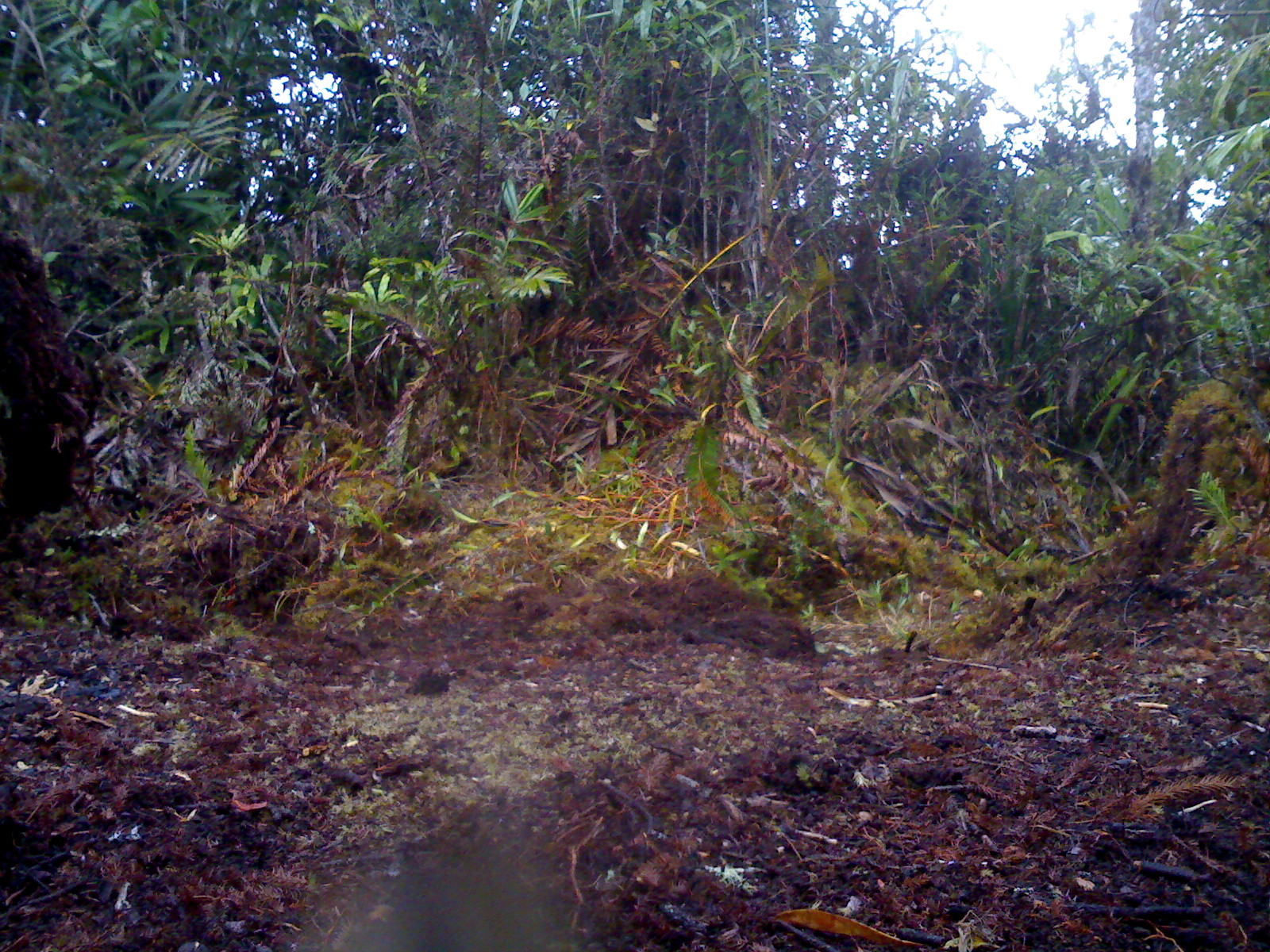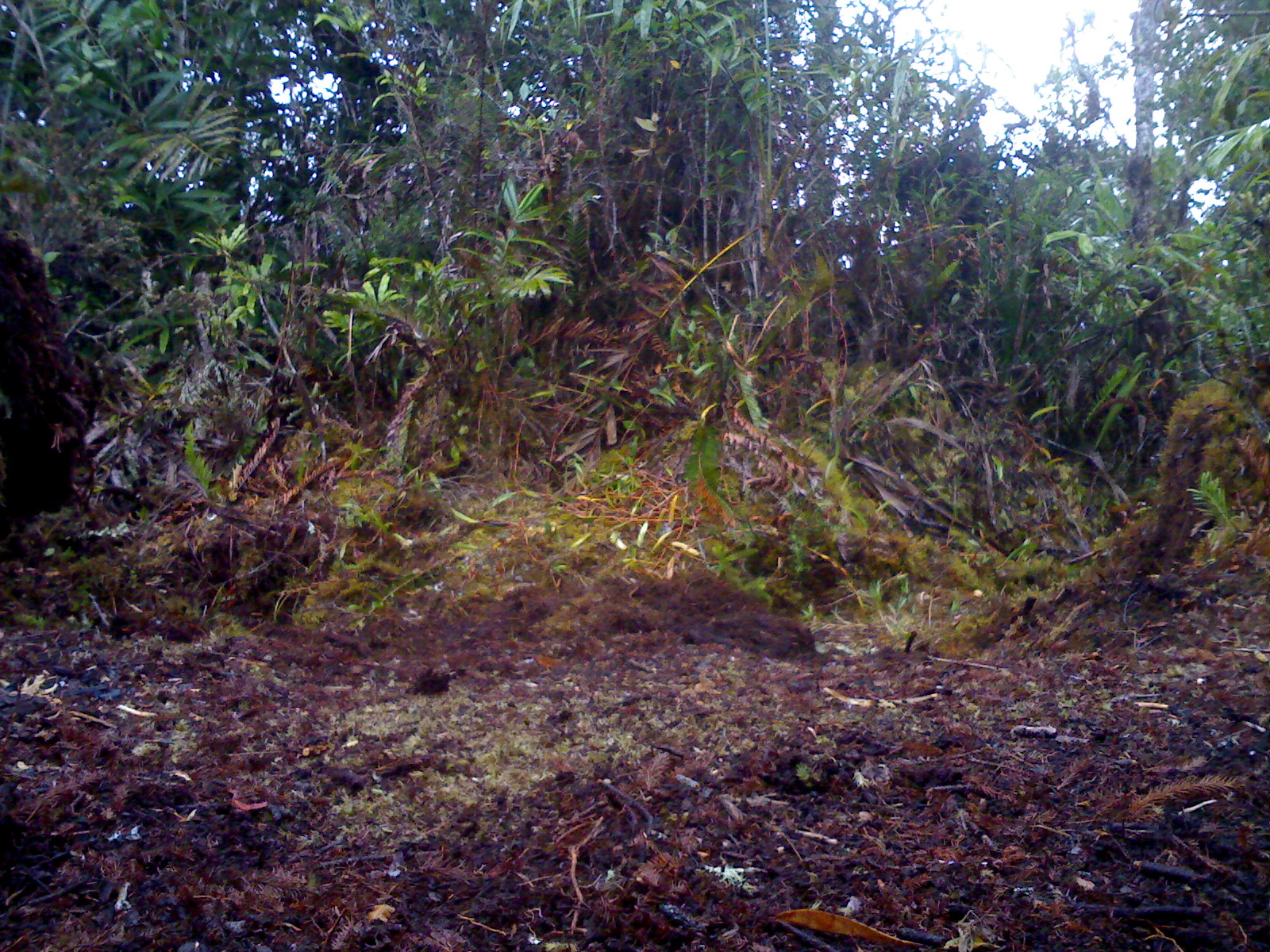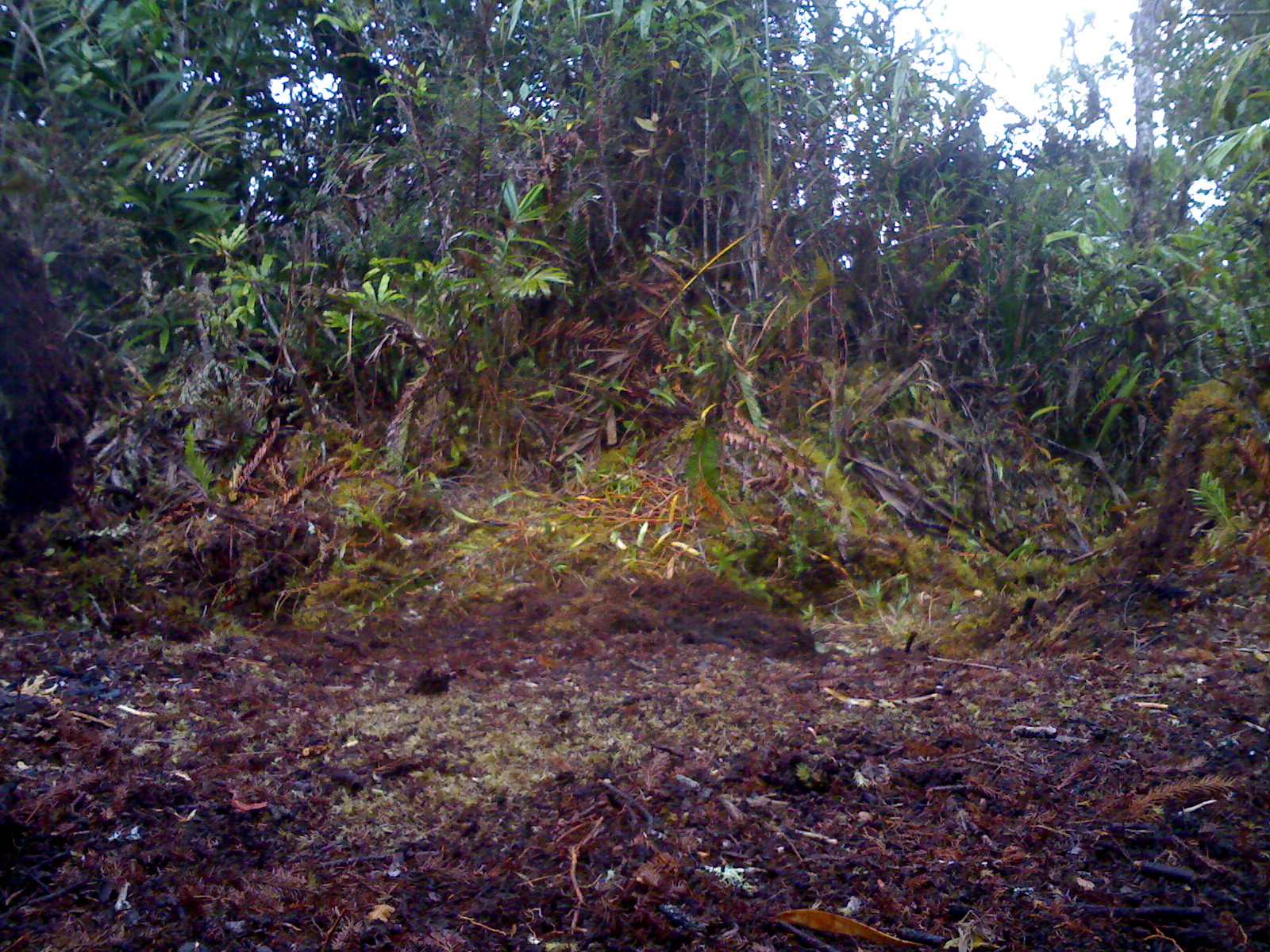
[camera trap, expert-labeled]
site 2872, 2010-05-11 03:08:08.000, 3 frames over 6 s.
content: unidentified animal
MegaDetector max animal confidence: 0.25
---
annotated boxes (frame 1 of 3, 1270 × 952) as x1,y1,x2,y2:
unknown: 301,828,536,947